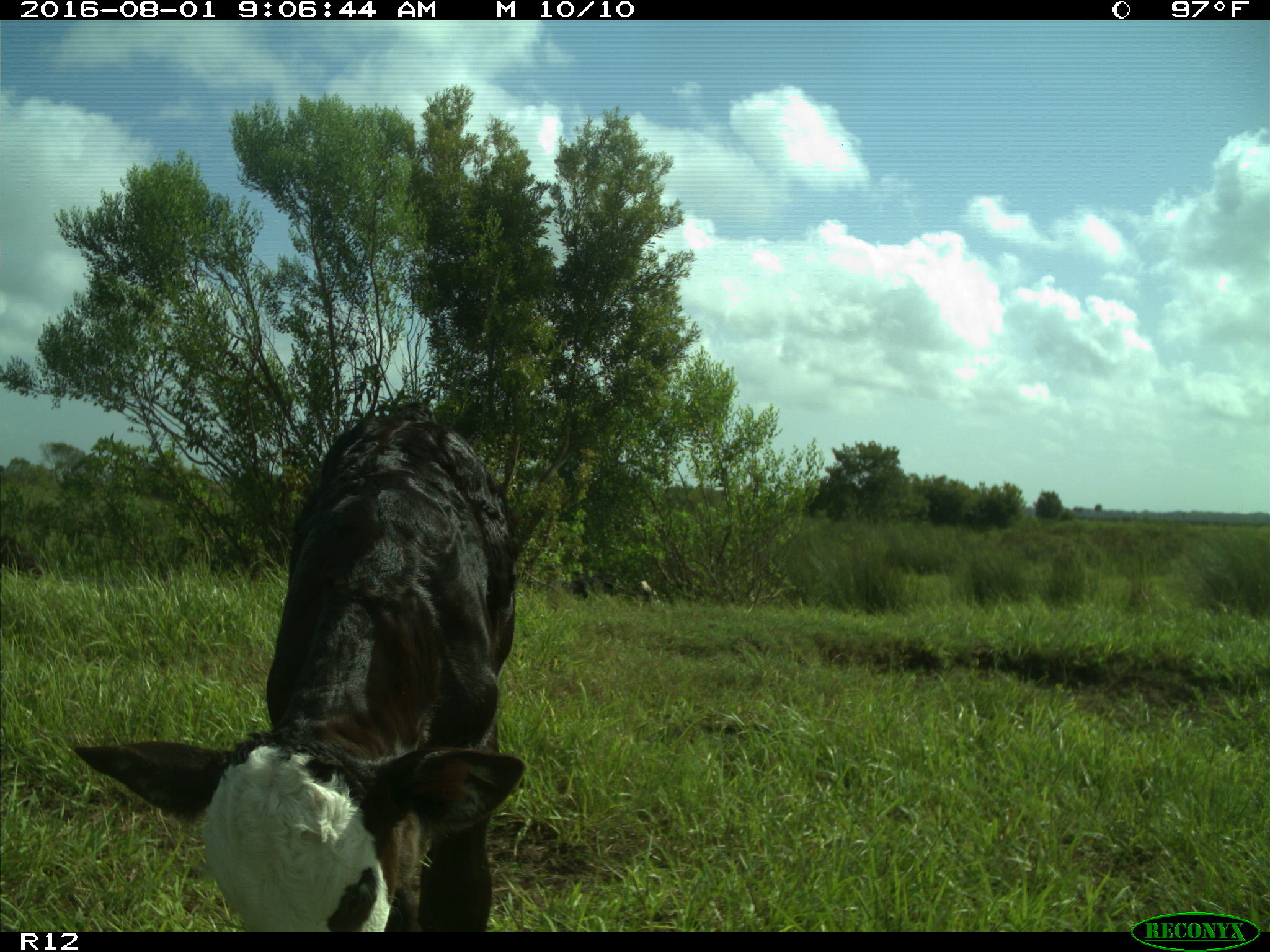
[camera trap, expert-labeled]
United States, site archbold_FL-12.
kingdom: Animalia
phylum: Chordata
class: Mammalia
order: Artiodactyla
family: Bovidae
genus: Bos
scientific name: Bos taurus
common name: domestic cow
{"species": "Bos taurus (domestic cow)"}